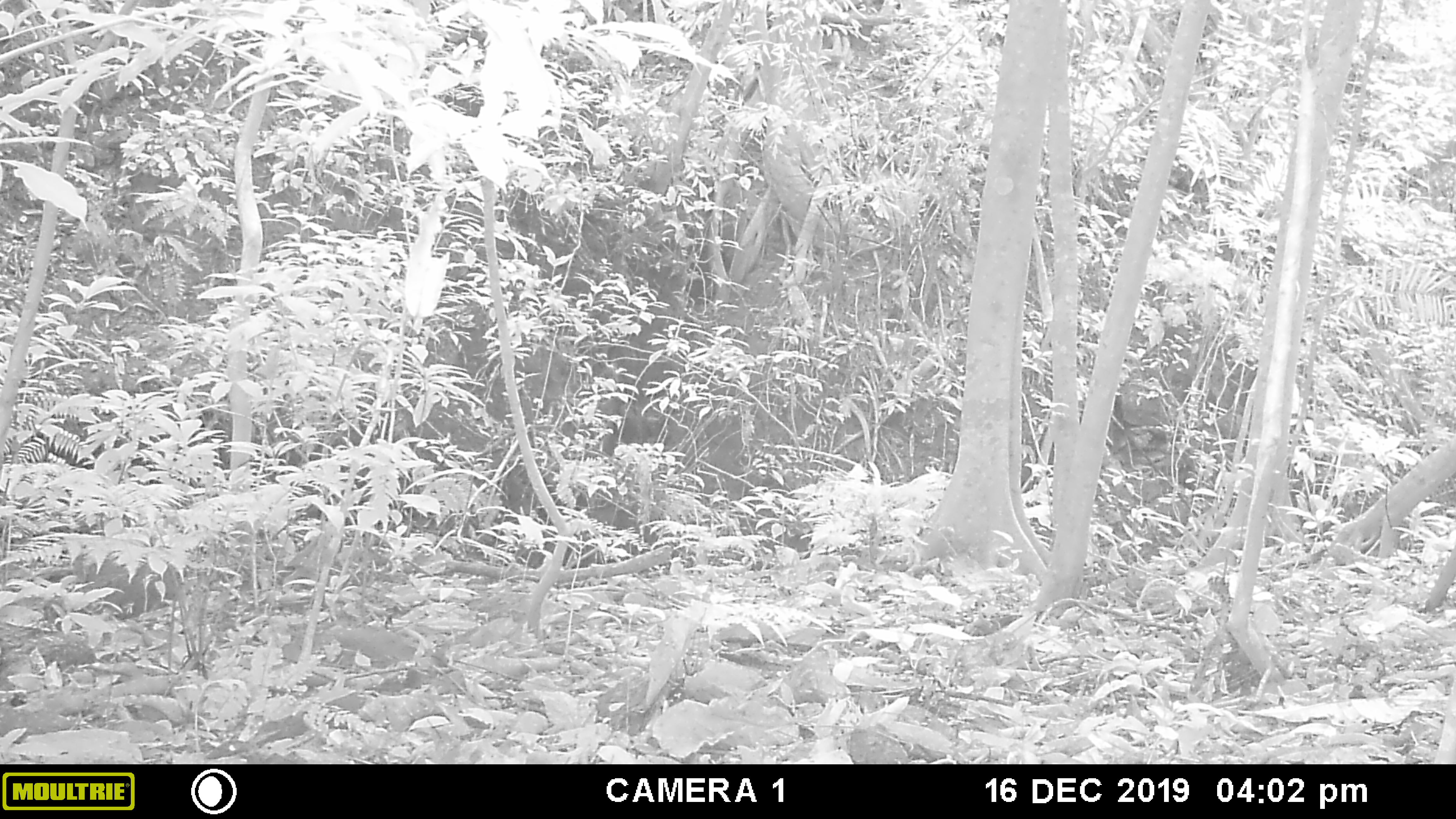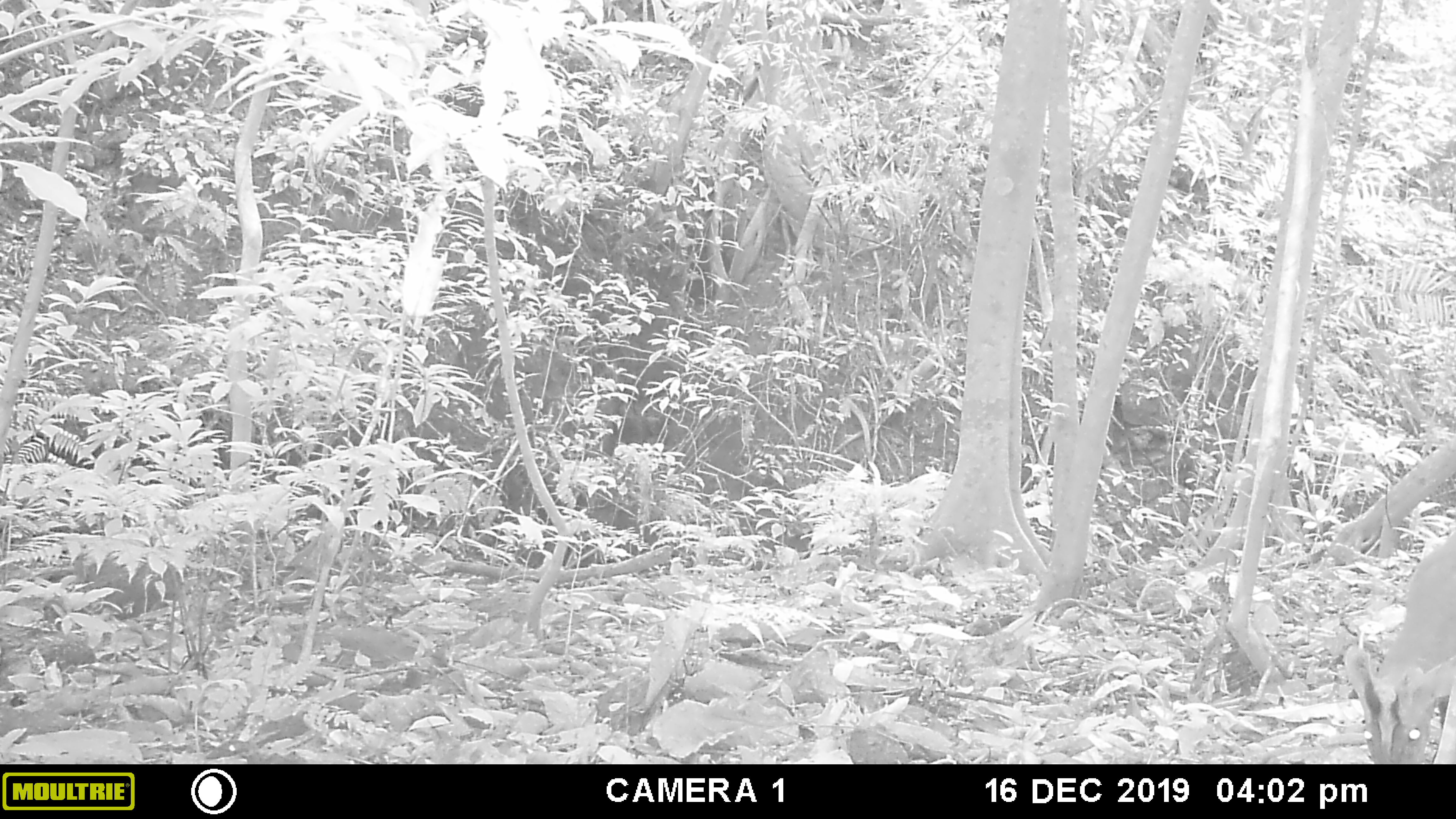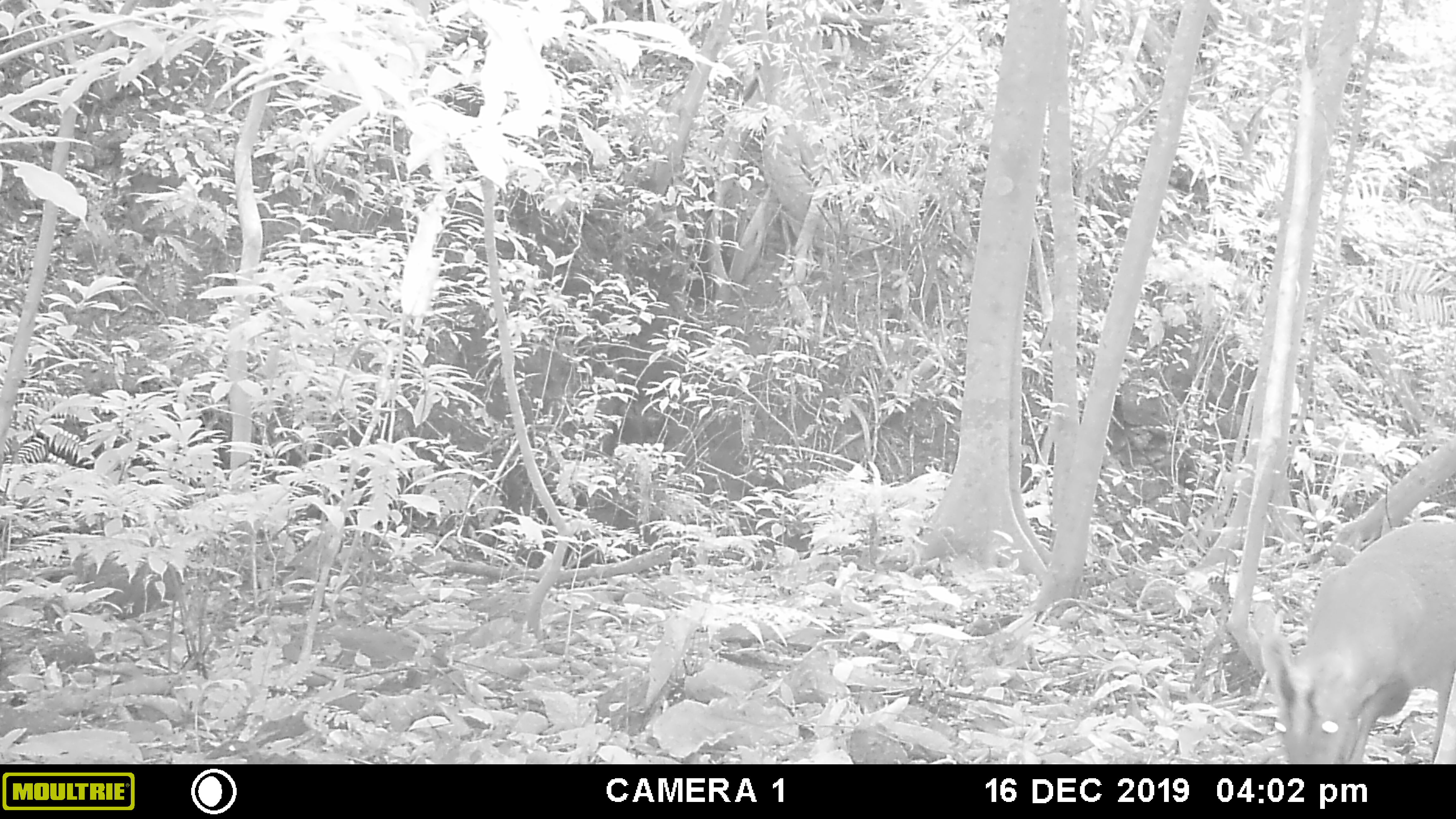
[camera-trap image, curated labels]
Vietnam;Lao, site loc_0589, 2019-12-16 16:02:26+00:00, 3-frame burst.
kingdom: Animalia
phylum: Chordata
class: Mammalia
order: Artiodactyla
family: Cervidae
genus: Muntiacus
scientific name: Muntiacus muntjak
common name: red muntjac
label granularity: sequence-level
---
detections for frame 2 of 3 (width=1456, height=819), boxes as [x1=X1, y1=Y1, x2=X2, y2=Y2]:
red muntjac: [x1=1341, y1=533, x2=1454, y2=761]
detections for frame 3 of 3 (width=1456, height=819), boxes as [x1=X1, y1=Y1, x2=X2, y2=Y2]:
red muntjac: [x1=1261, y1=516, x2=1454, y2=764]